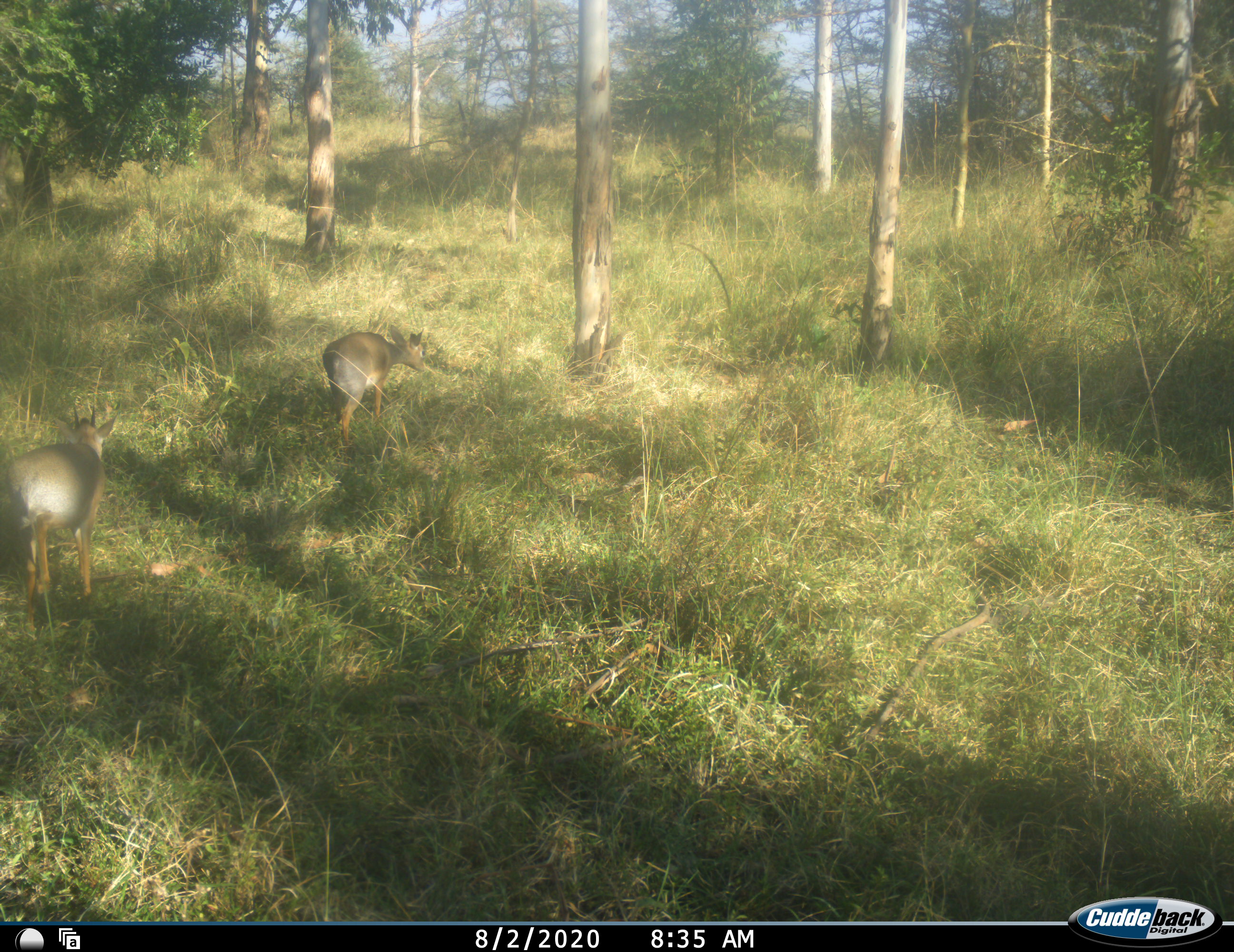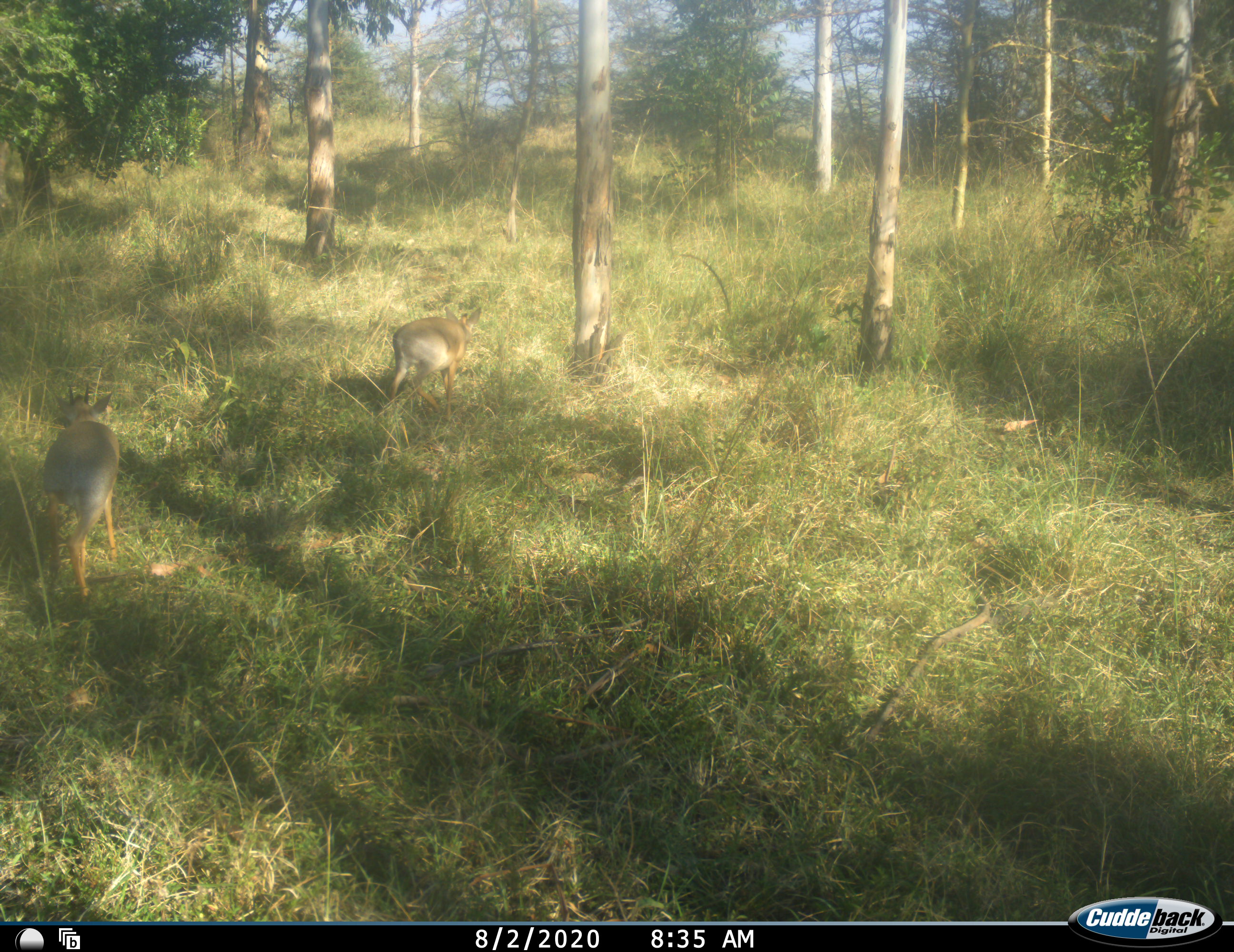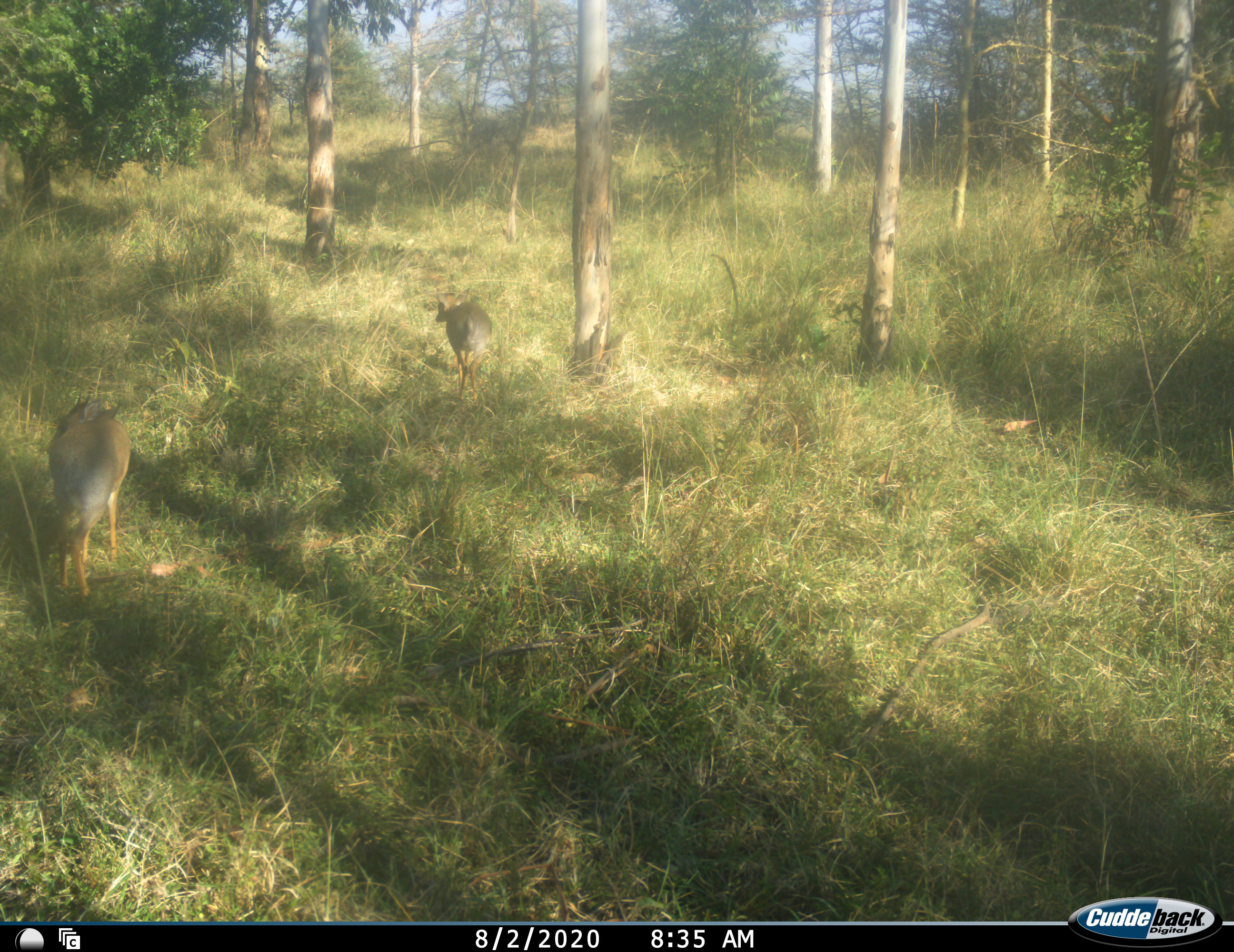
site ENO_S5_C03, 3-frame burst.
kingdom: Animalia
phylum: Chordata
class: Mammalia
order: Artiodactyla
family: Bovidae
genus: Madoqua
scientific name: Madoqua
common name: dik-dik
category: dikdik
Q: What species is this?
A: Dikdik (dik-dik) (Madoqua).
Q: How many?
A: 2.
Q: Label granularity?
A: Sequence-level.